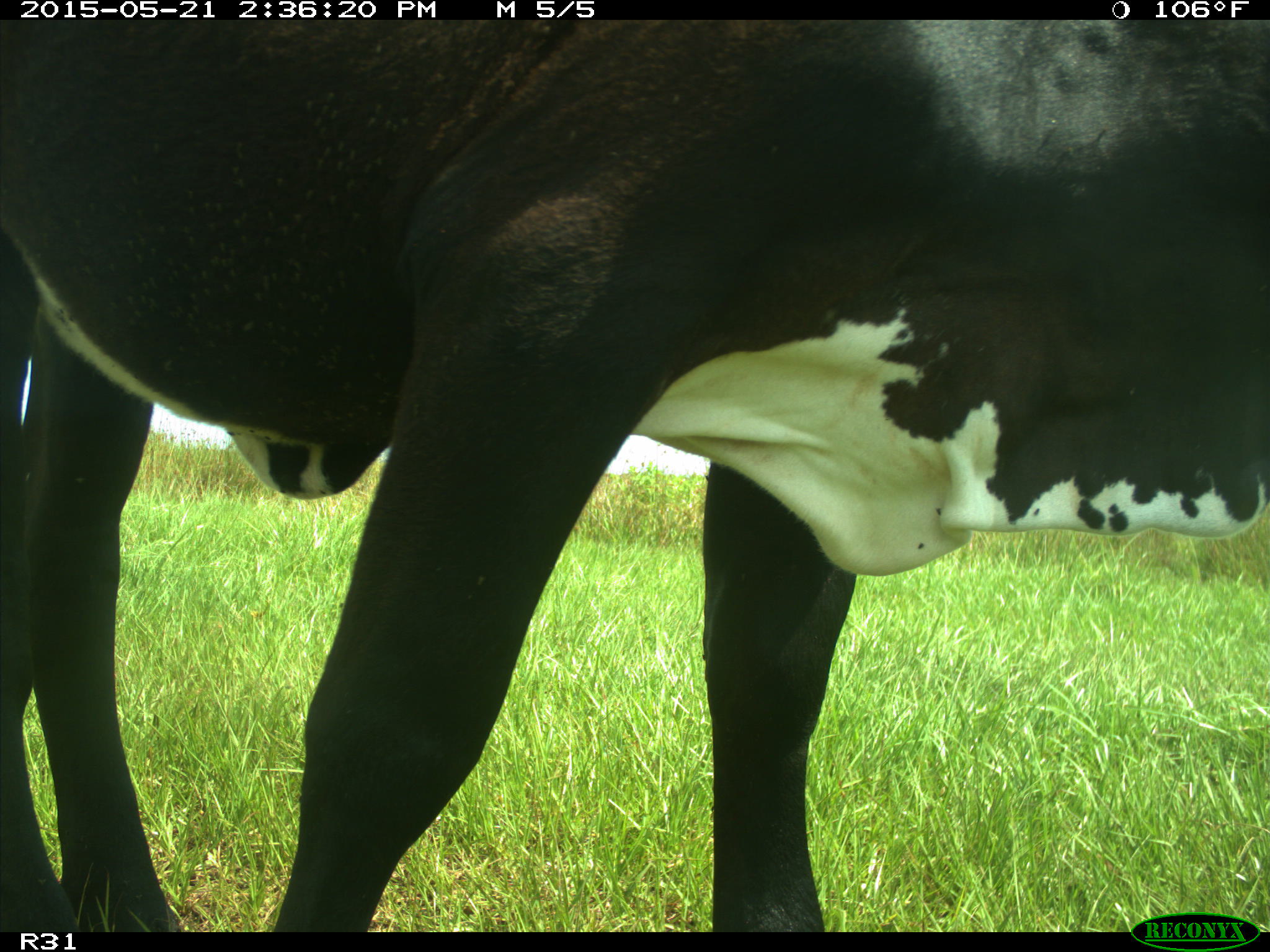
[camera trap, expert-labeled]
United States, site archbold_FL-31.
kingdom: Animalia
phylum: Chordata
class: Mammalia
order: Artiodactyla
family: Bovidae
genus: Bos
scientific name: Bos taurus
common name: domestic cow